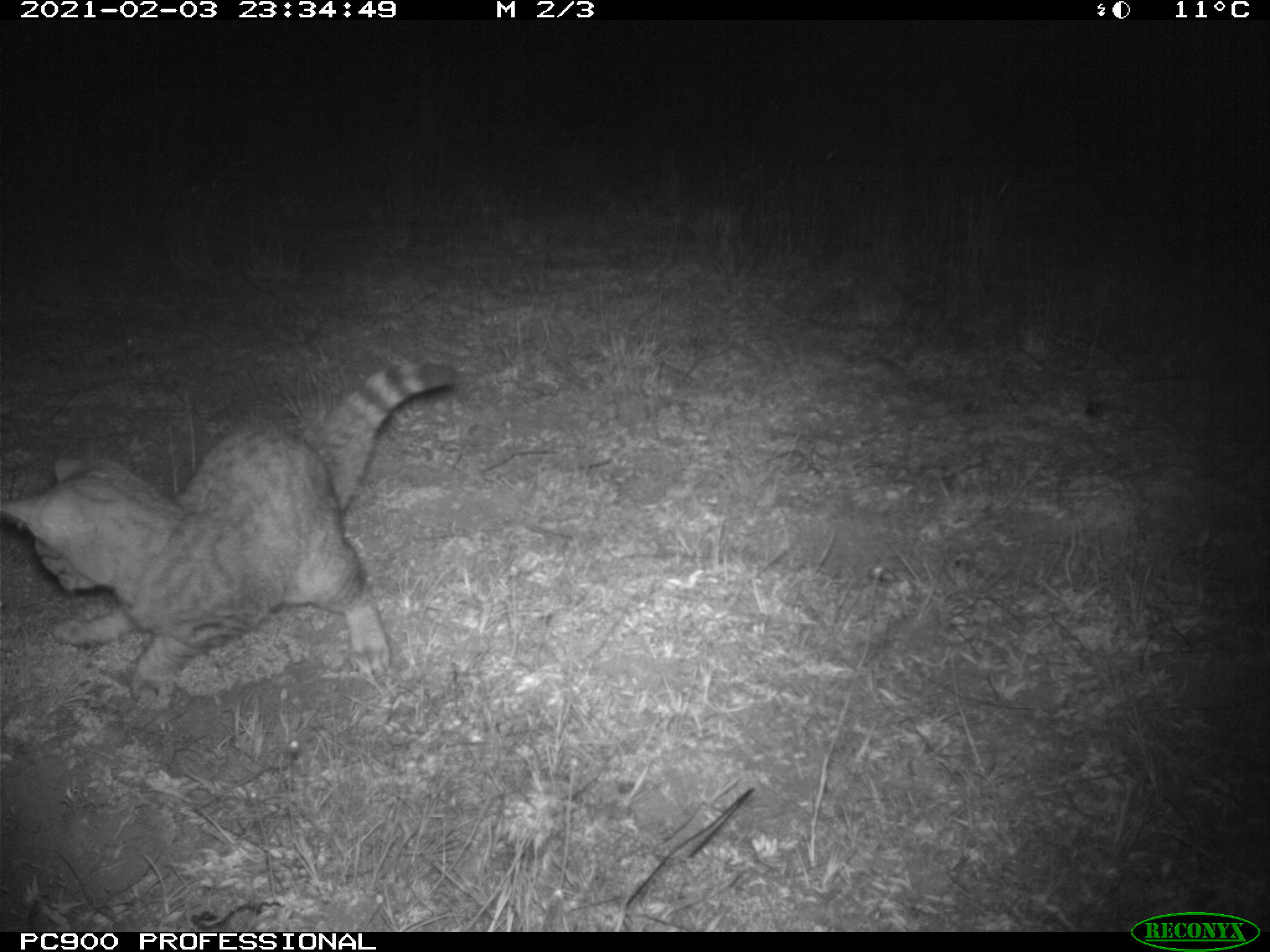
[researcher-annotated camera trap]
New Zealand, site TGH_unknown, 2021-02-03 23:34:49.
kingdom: Animalia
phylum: Chordata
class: Mammalia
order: Carnivora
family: Felidae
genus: Felis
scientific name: Felis catus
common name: domestic cat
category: cat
Cat (domestic cat) (Felis catus).